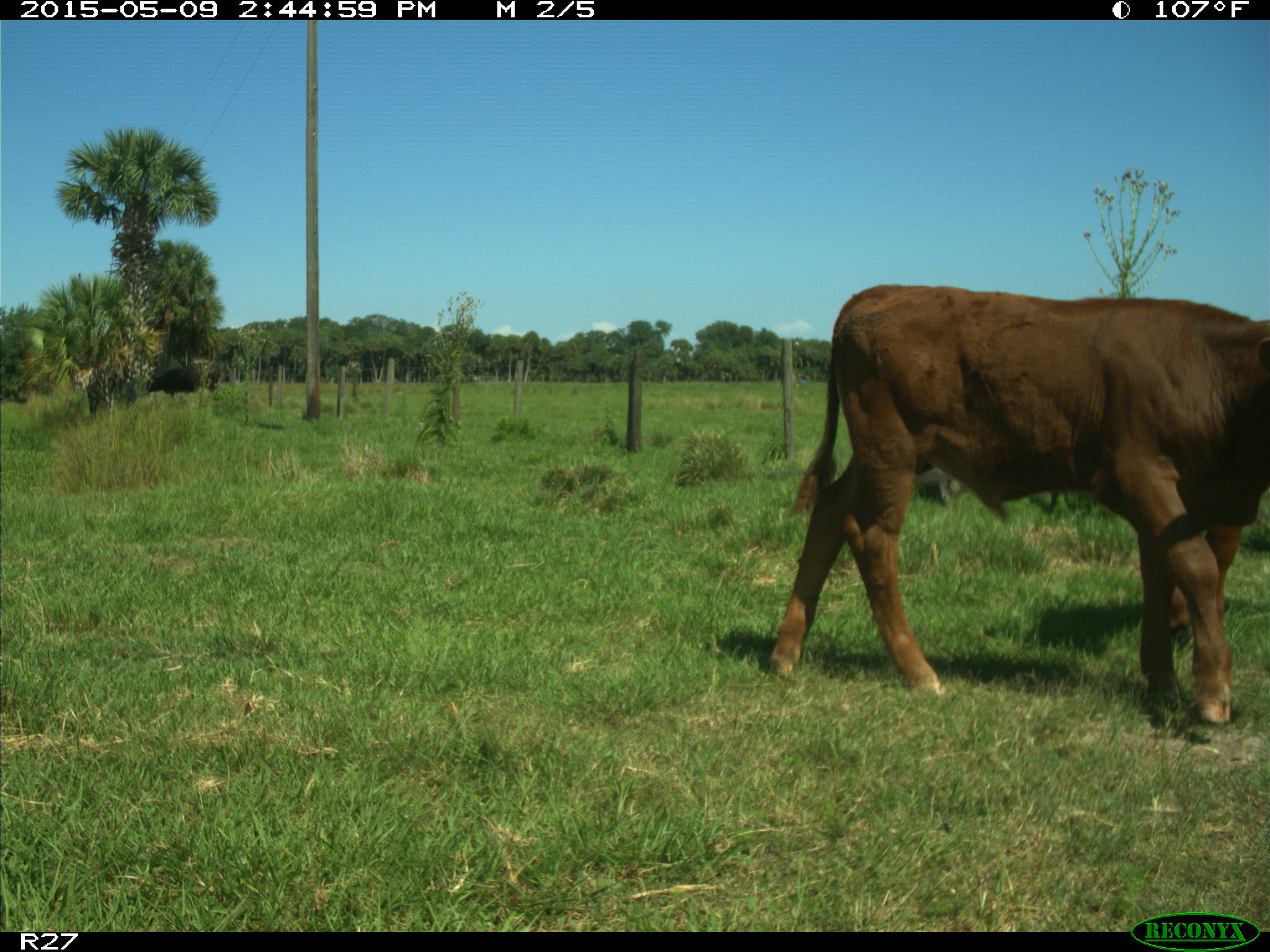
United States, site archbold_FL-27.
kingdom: Animalia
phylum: Chordata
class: Mammalia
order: Artiodactyla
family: Bovidae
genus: Bos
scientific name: Bos taurus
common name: domestic cow